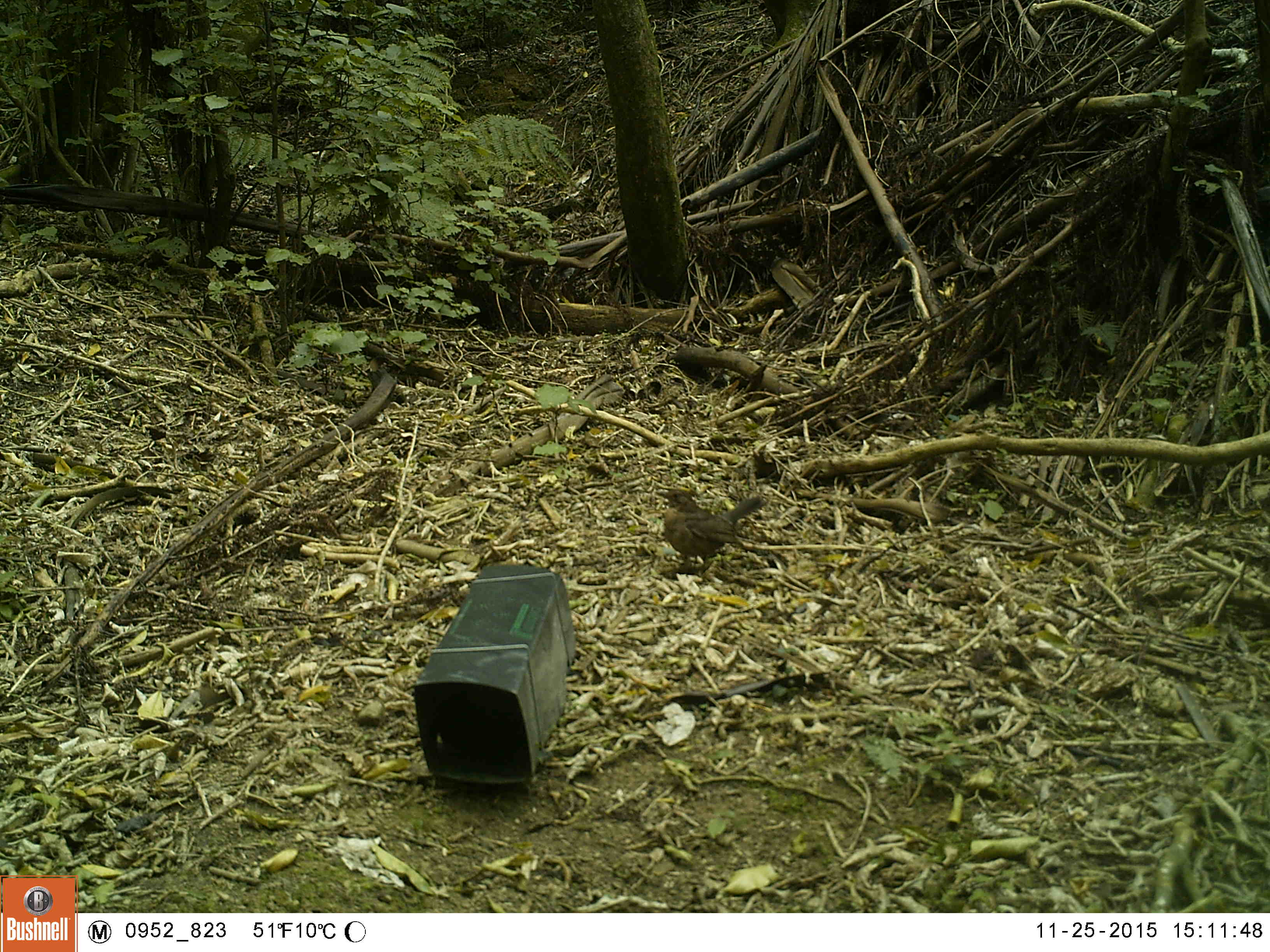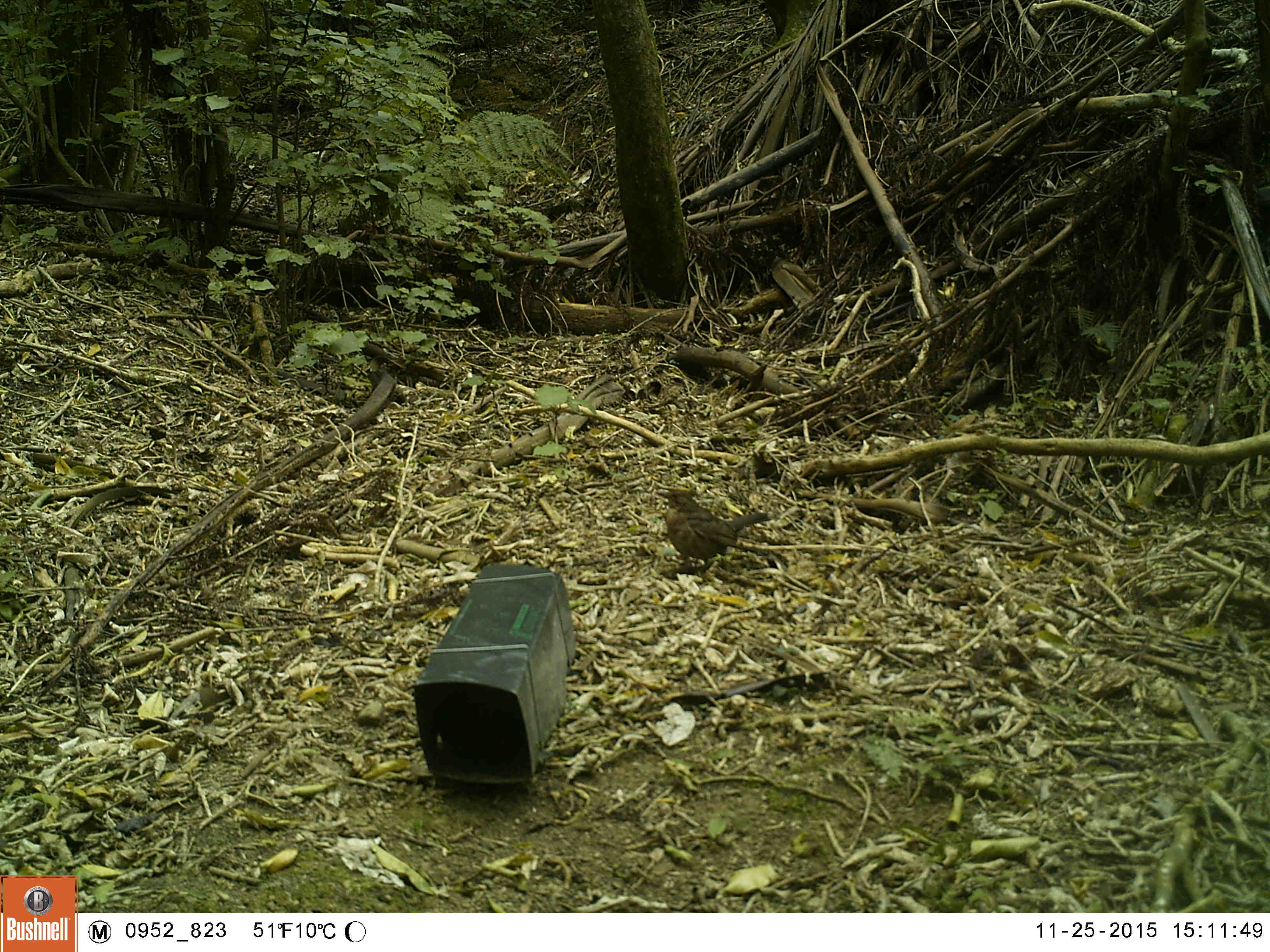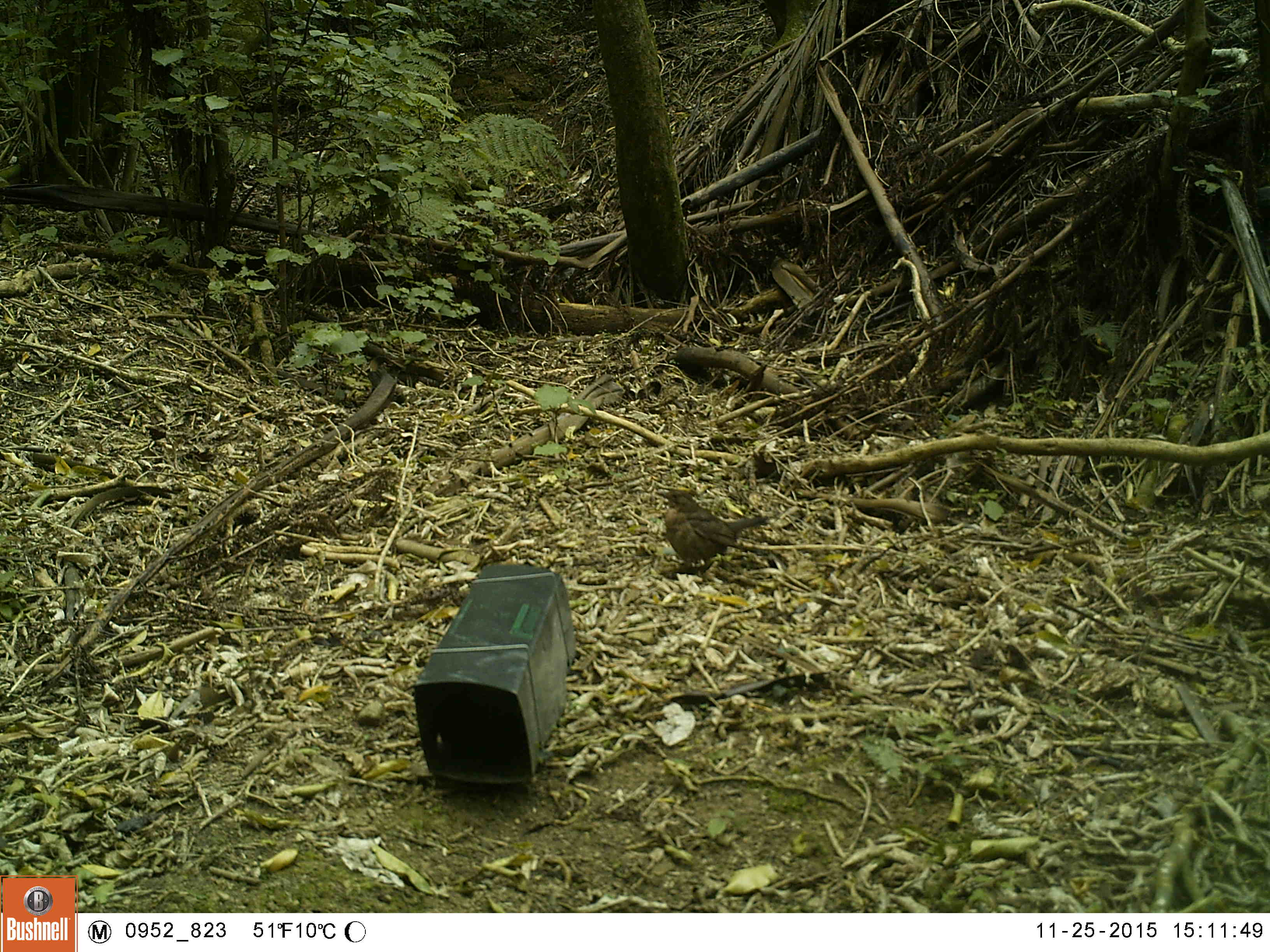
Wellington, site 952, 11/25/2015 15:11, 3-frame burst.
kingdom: Animalia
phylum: Chordata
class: Aves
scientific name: Aves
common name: bird